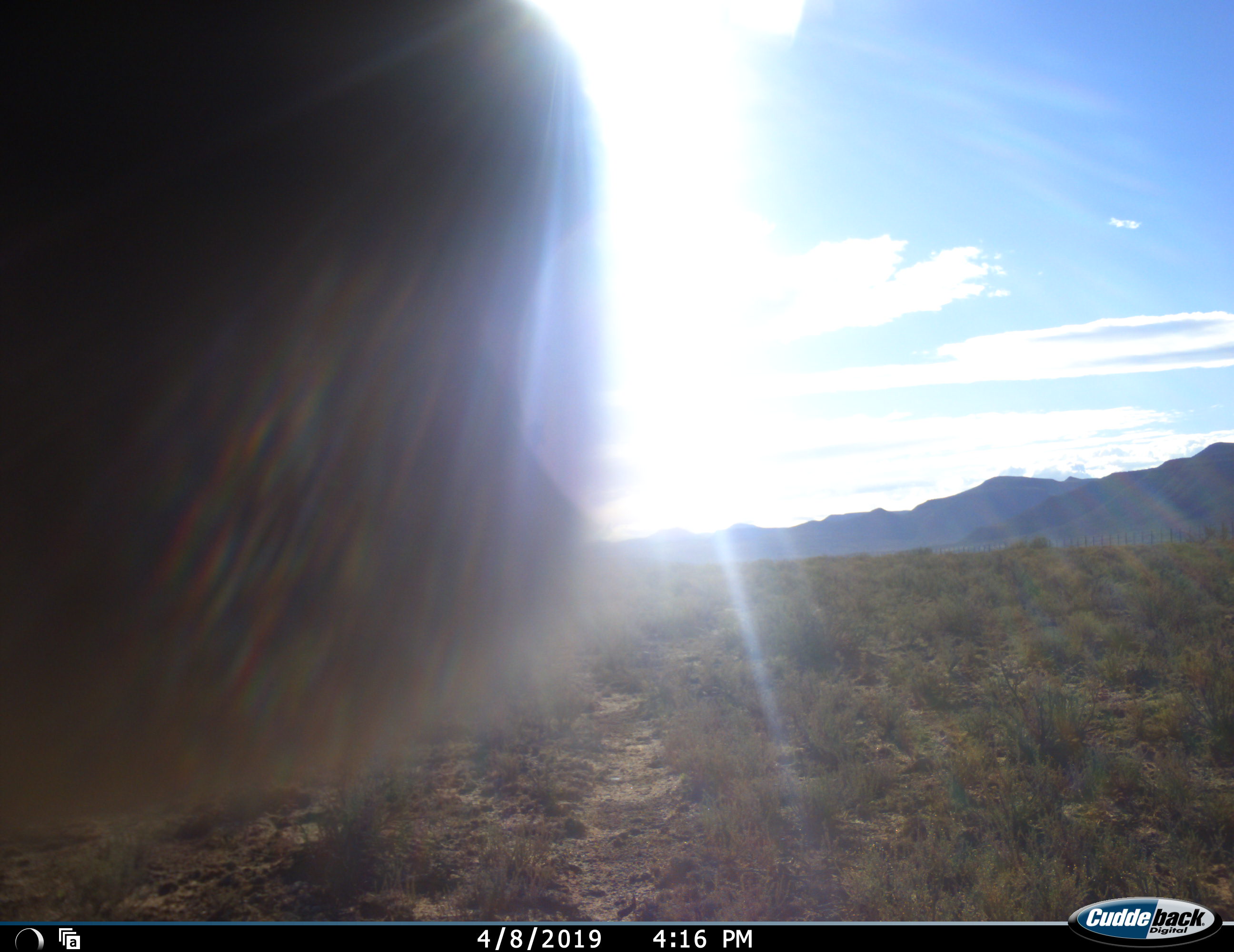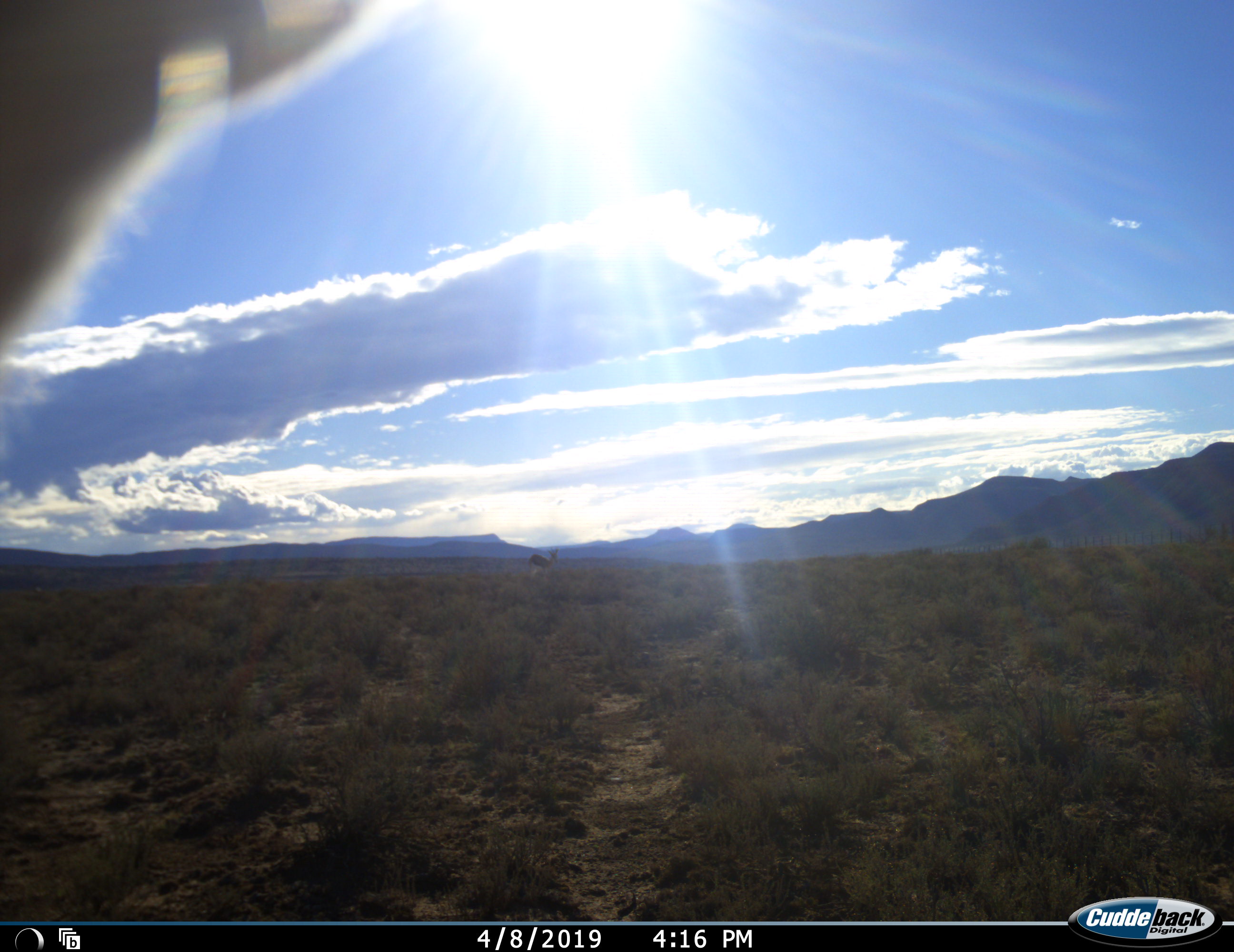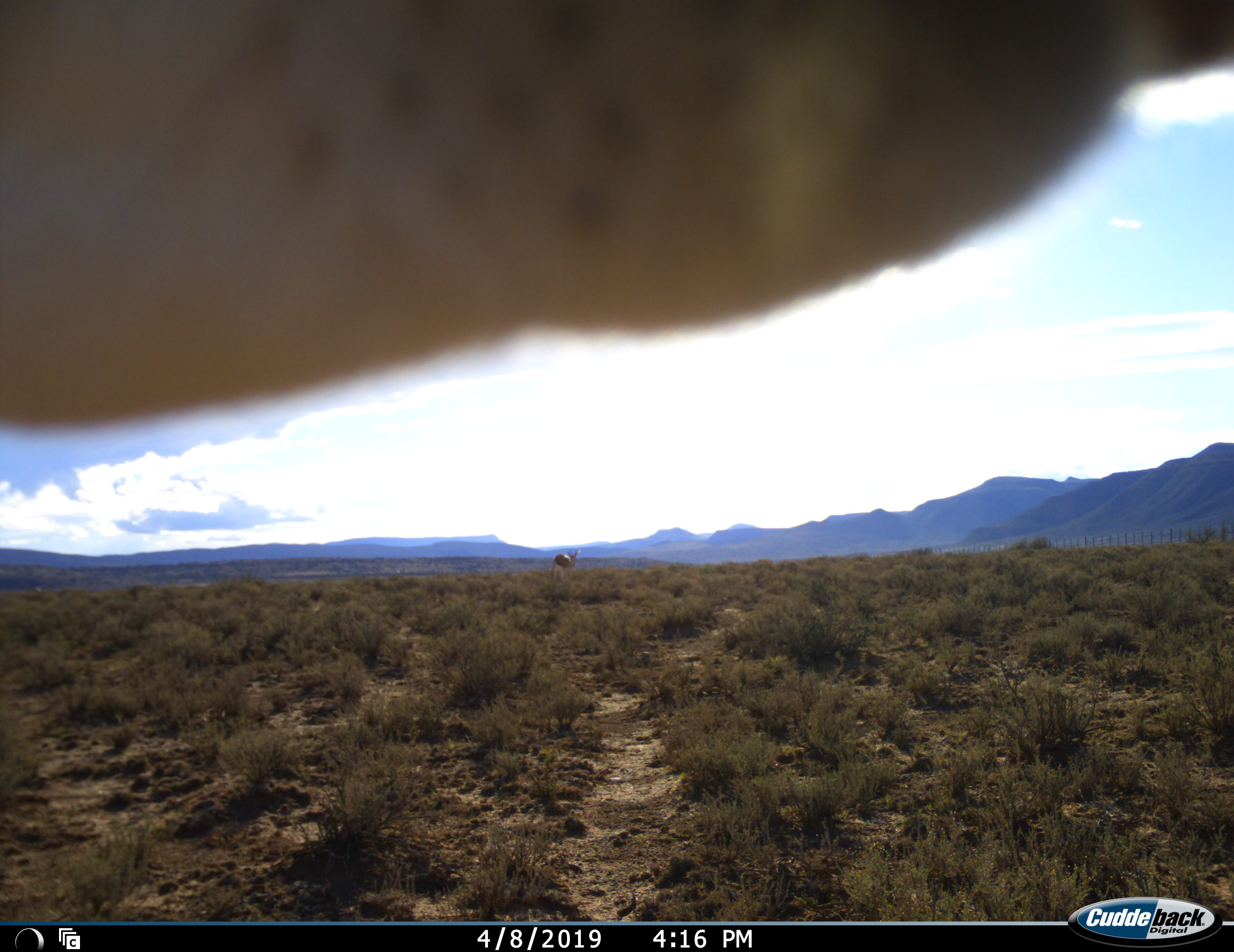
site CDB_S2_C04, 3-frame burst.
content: unidentified animal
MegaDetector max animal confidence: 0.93